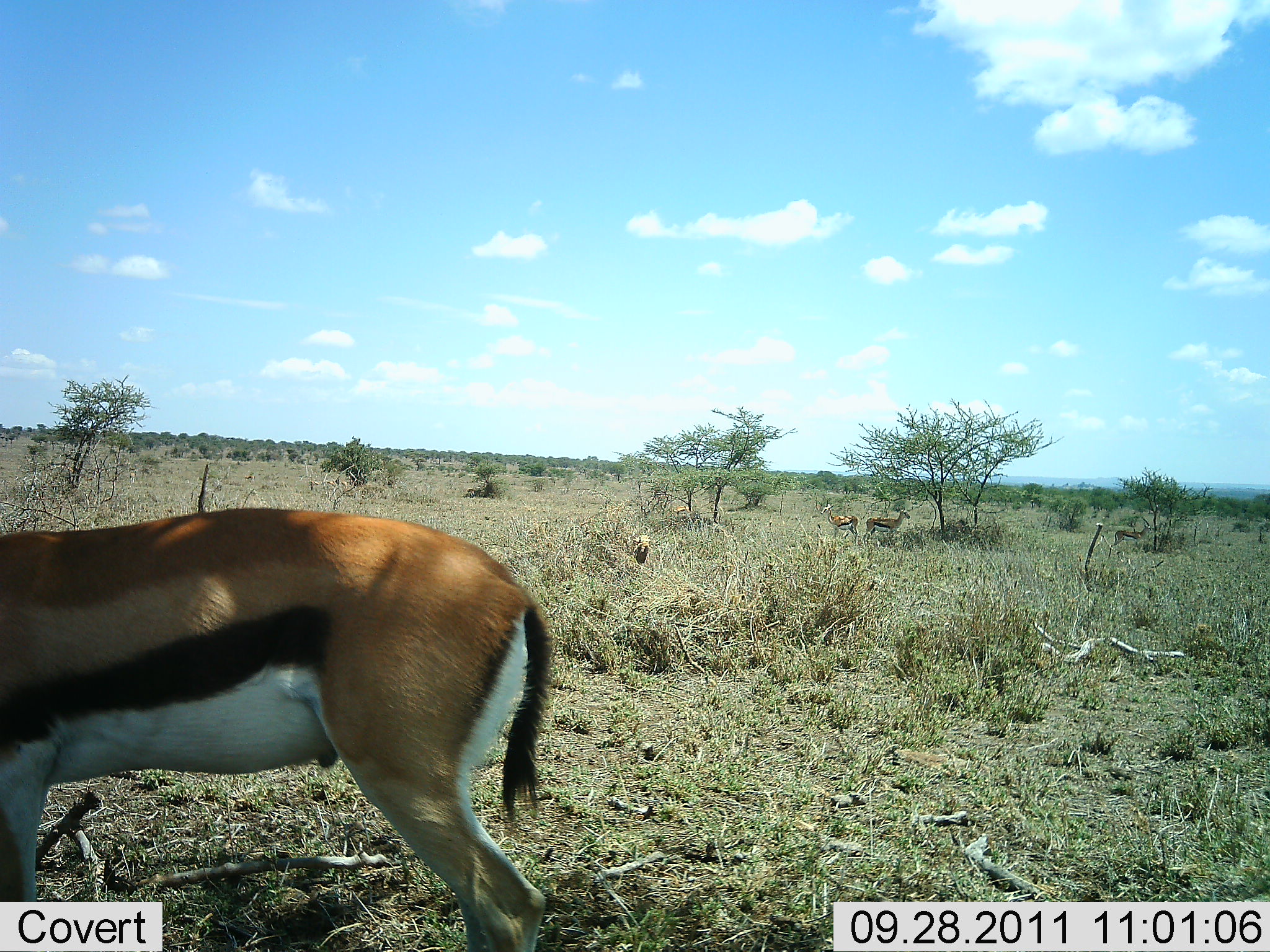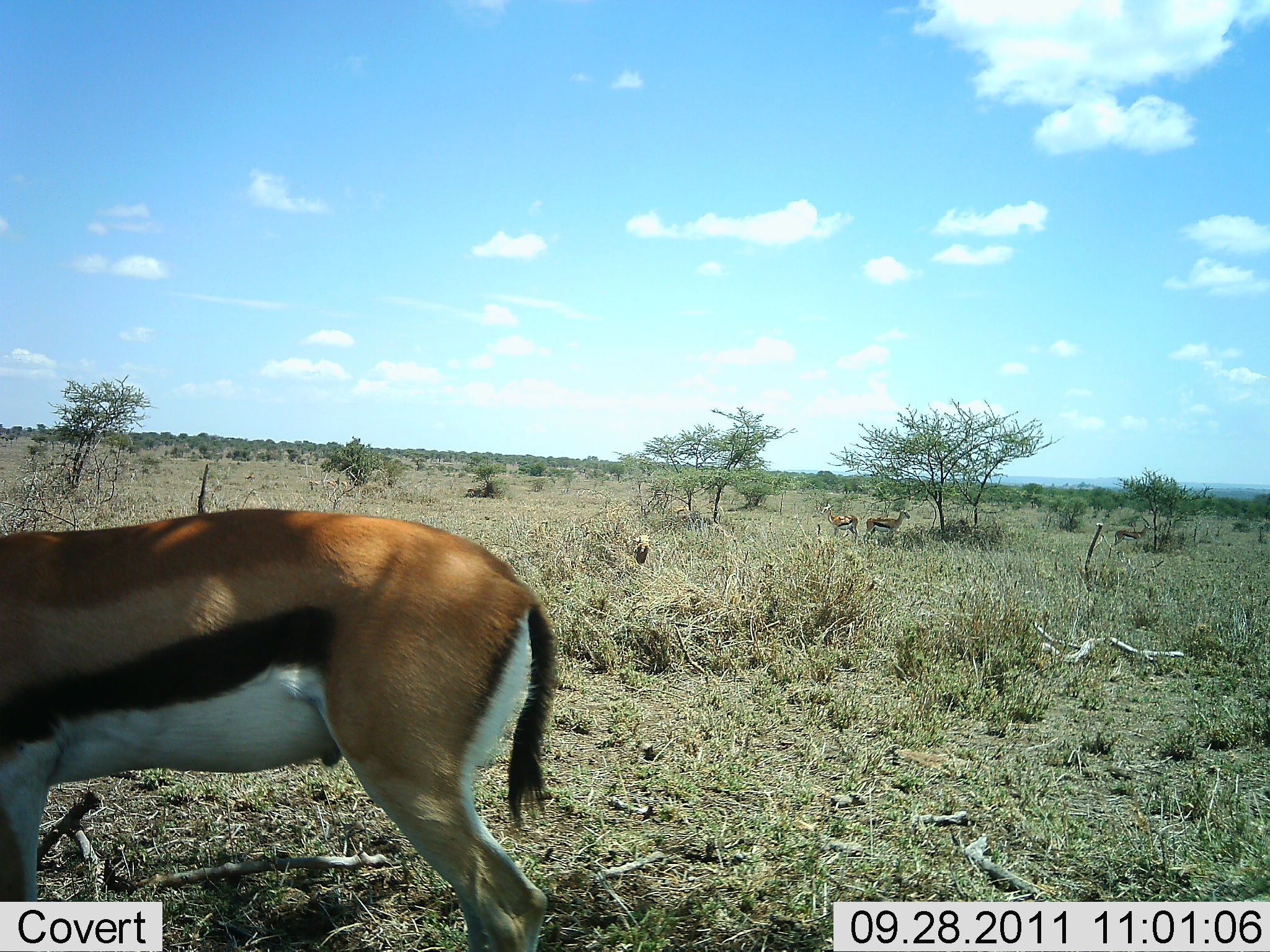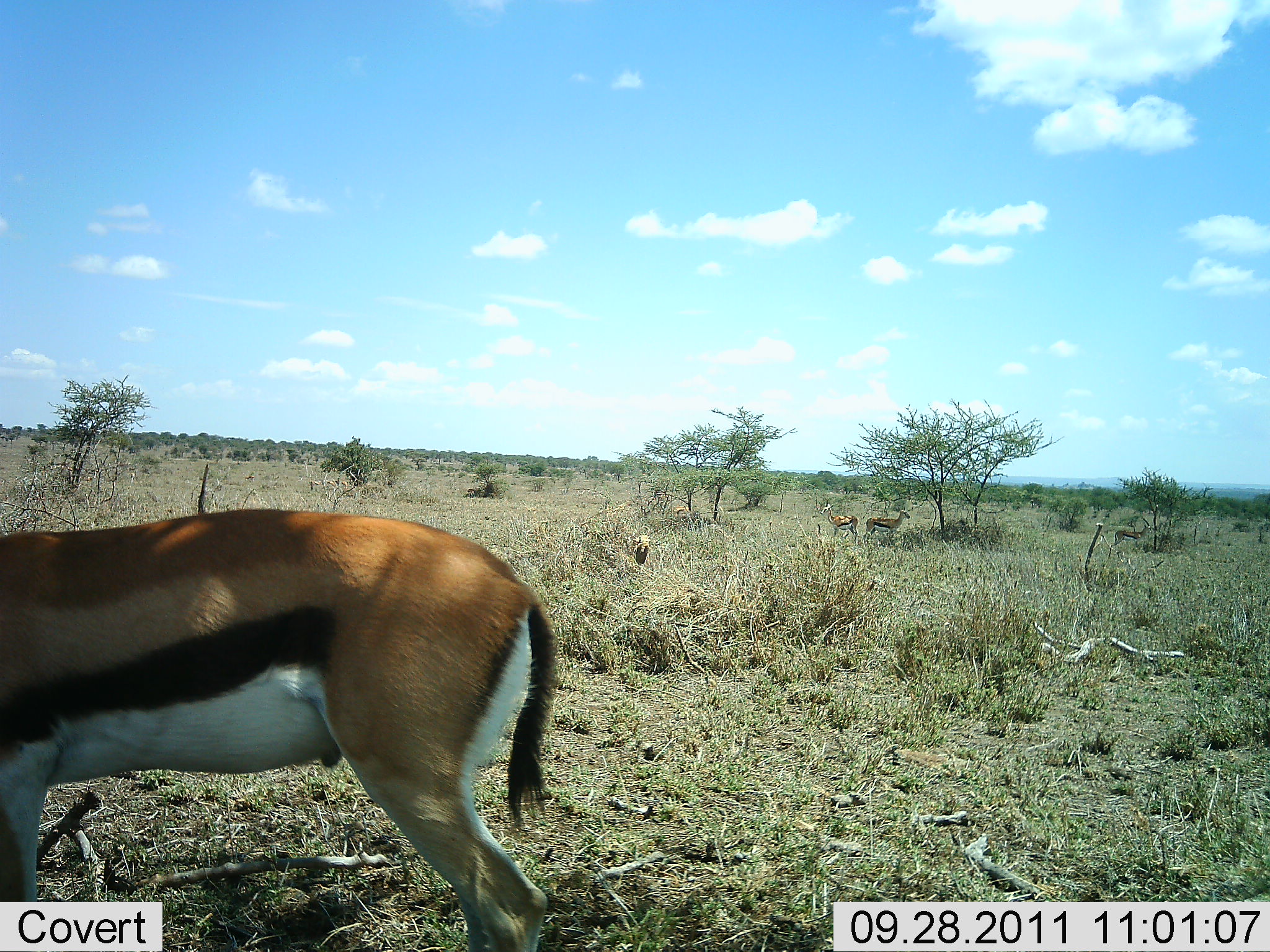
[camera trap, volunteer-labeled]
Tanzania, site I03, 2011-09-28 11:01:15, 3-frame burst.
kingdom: Animalia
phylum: Chordata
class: Mammalia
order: Artiodactyla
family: Bovidae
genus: Eudorcas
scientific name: Eudorcas thomsonii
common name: thomson's gazelle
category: gazellethomsons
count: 3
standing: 93%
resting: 7%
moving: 0%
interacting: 0%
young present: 0%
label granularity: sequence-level